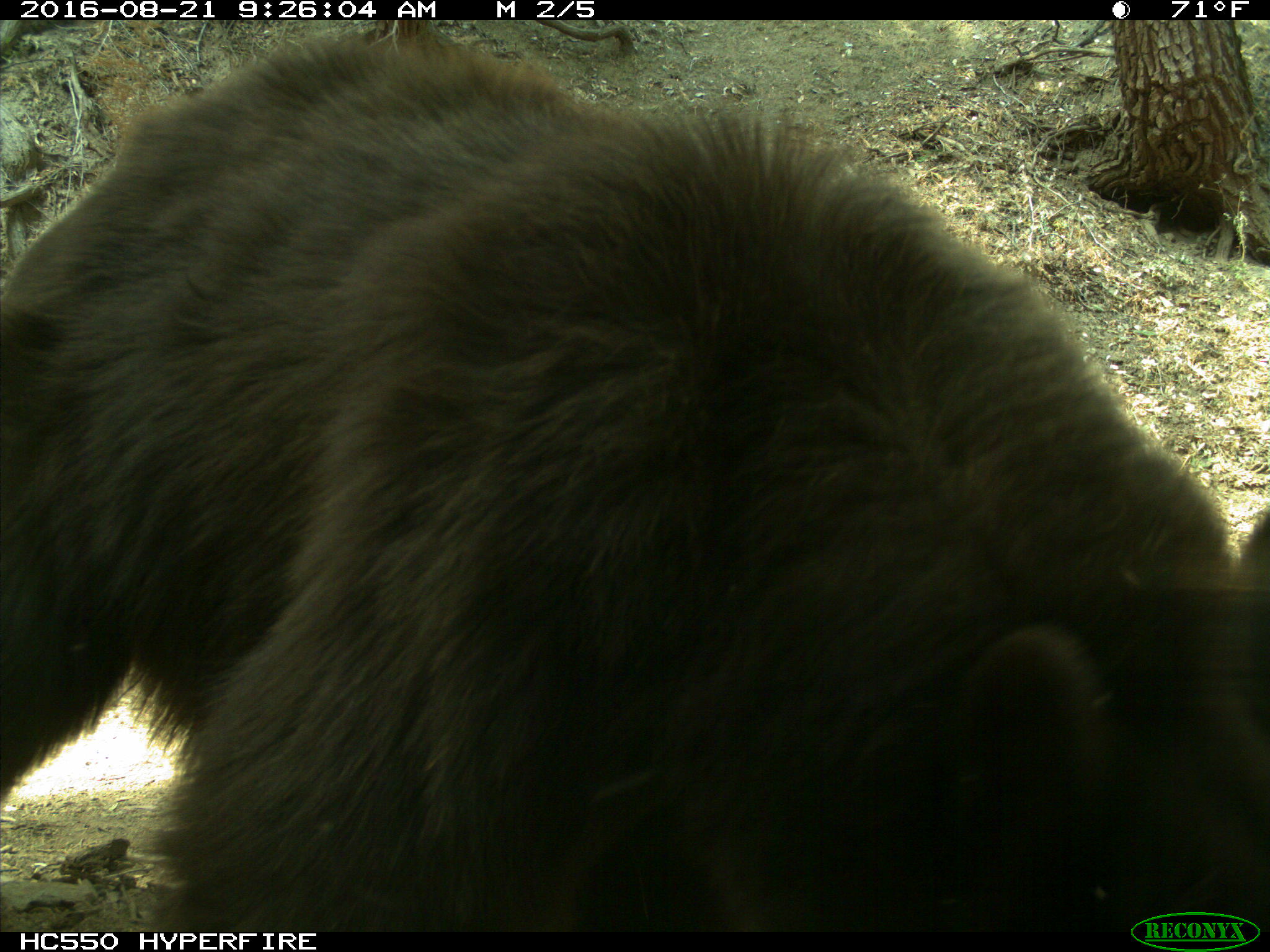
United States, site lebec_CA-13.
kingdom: Animalia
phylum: Chordata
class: Mammalia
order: Carnivora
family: Ursidae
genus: Ursus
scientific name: Ursus americanus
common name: american black bear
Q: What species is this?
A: Ursus americanus (american black bear).